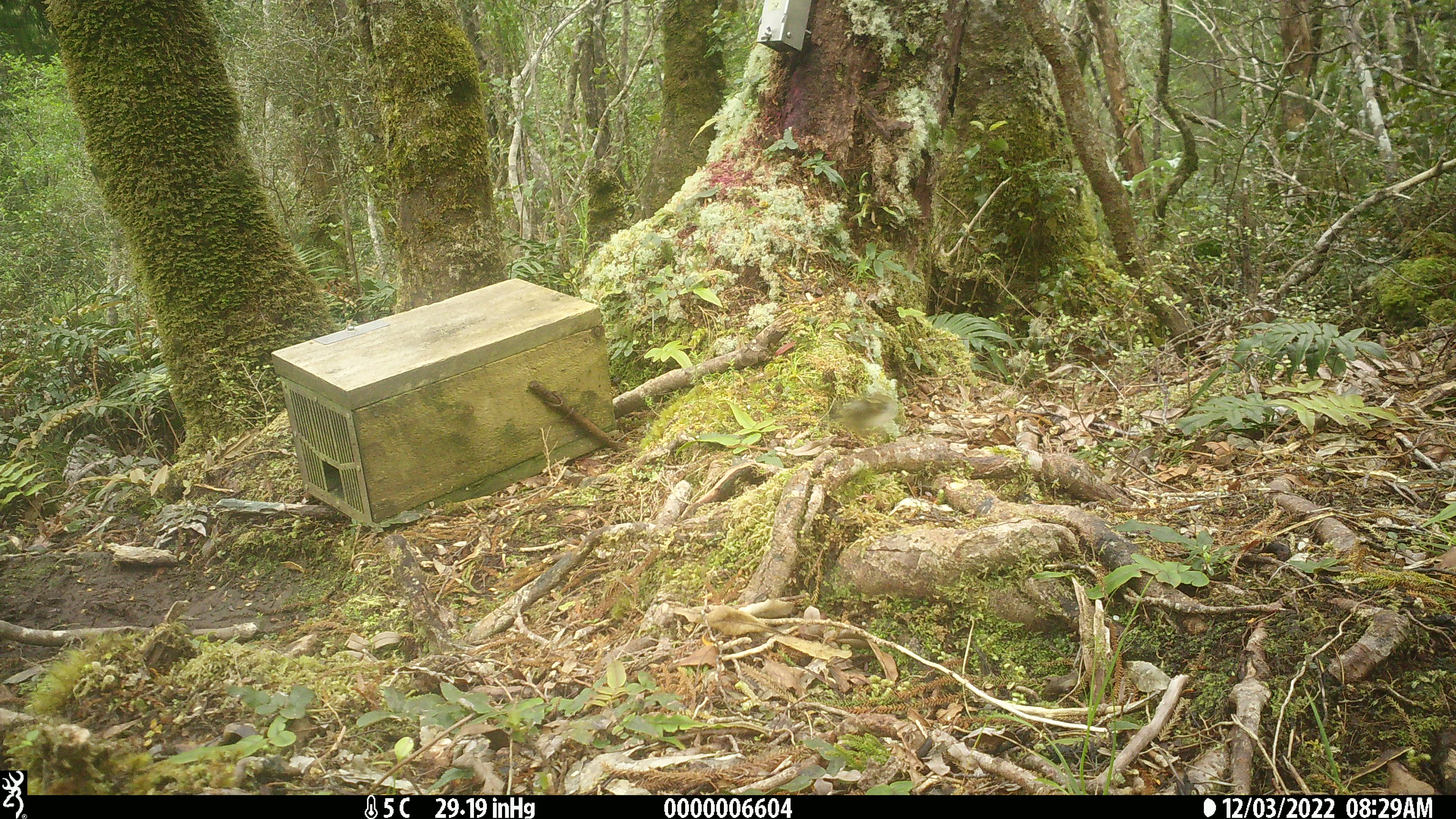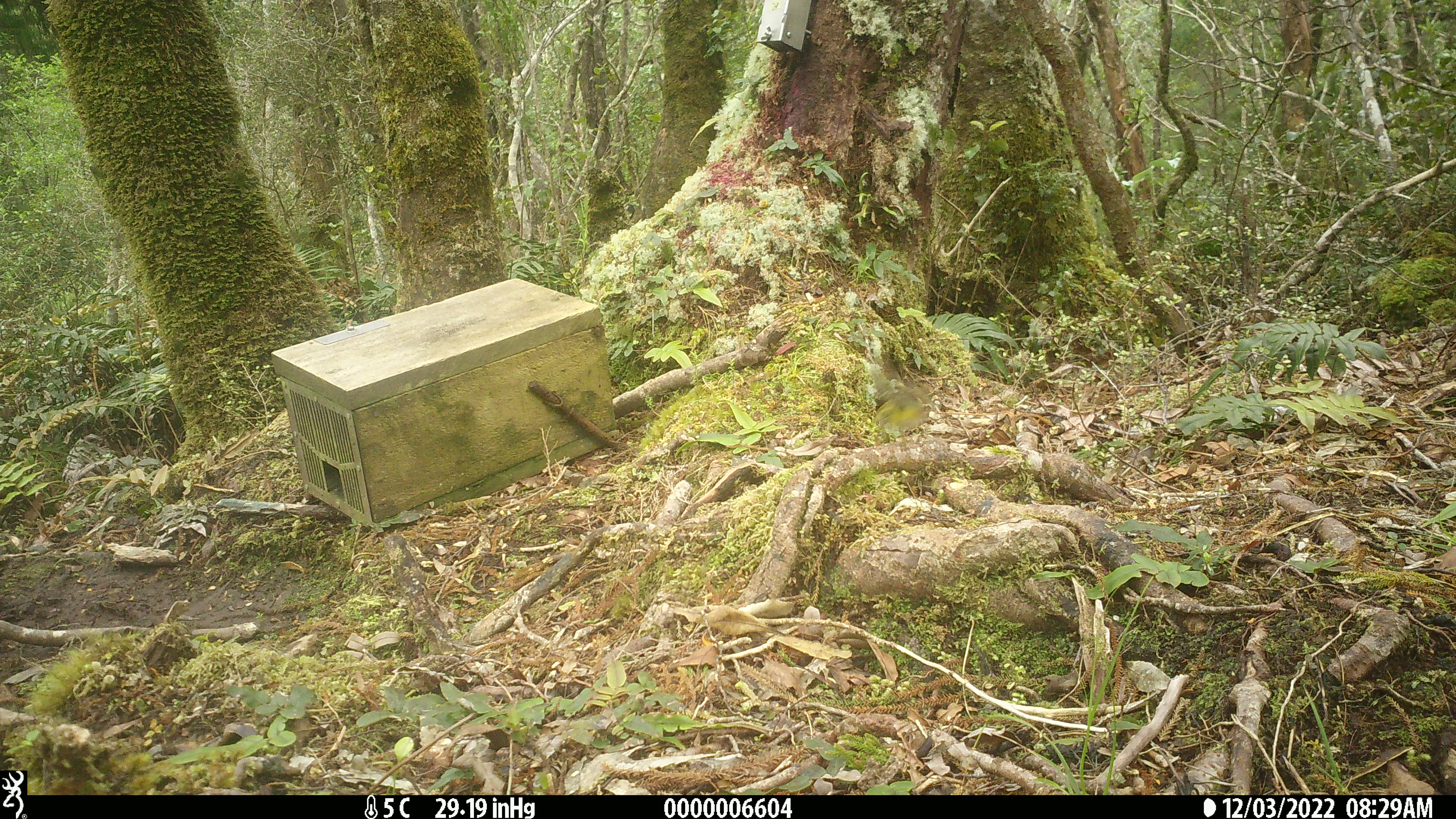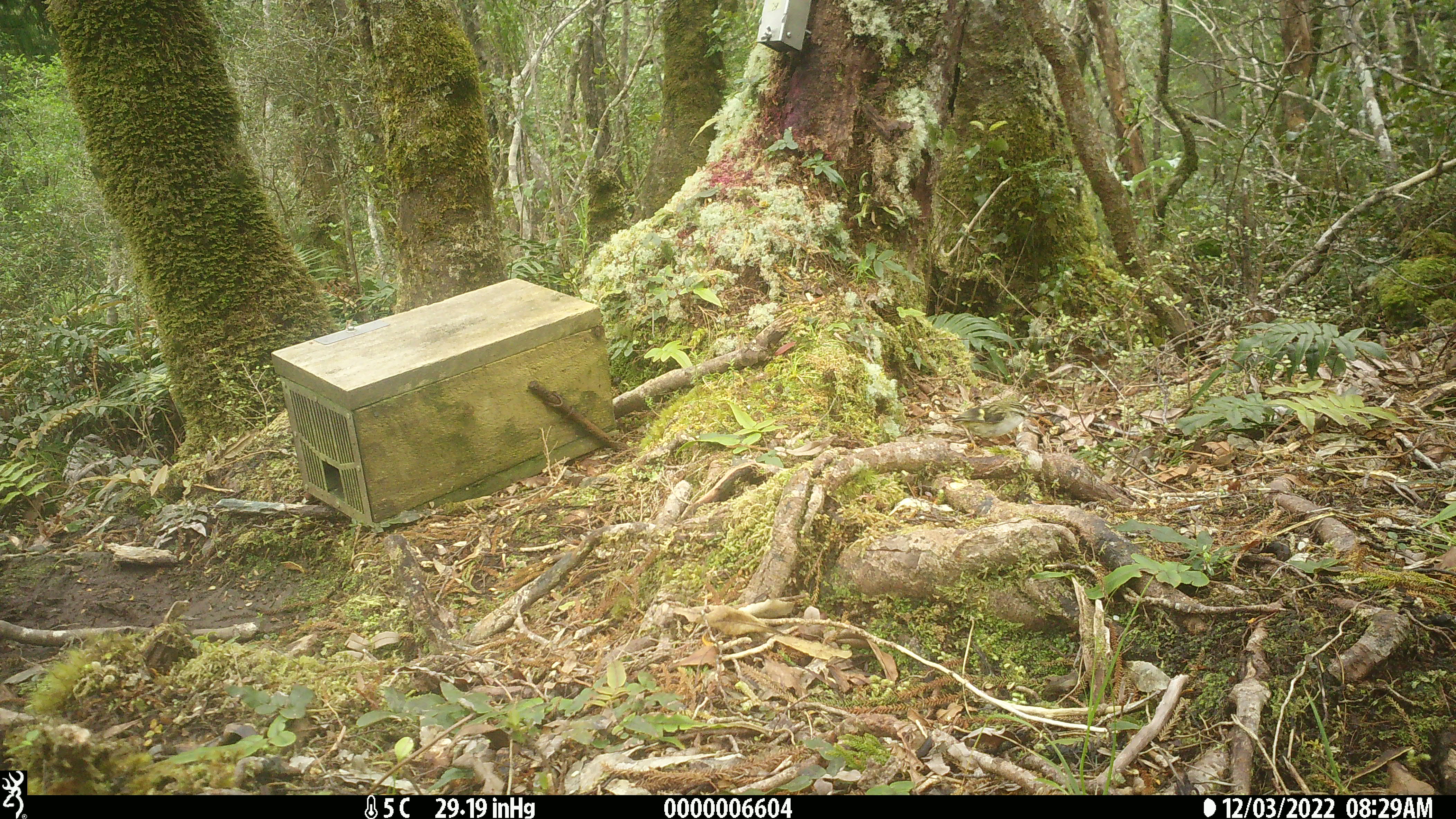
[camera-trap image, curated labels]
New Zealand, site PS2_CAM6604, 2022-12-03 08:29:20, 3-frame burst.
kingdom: Animalia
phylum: Chordata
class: Aves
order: Passeriformes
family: Acanthisittidae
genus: Acanthisitta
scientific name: Acanthisitta chloris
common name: rifleman